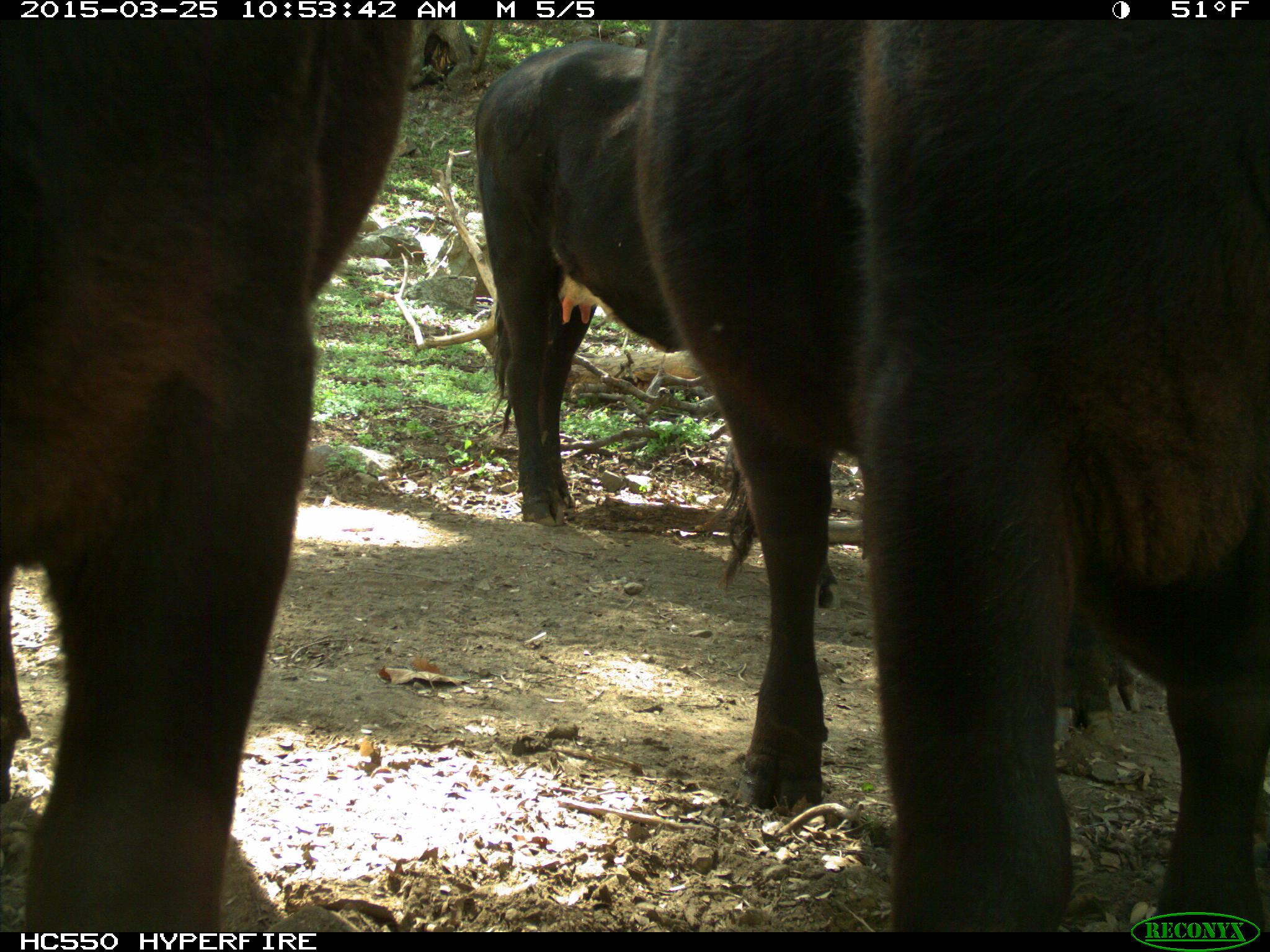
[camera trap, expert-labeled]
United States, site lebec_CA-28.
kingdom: Animalia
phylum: Chordata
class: Mammalia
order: Artiodactyla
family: Bovidae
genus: Bos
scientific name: Bos taurus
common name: domestic cow